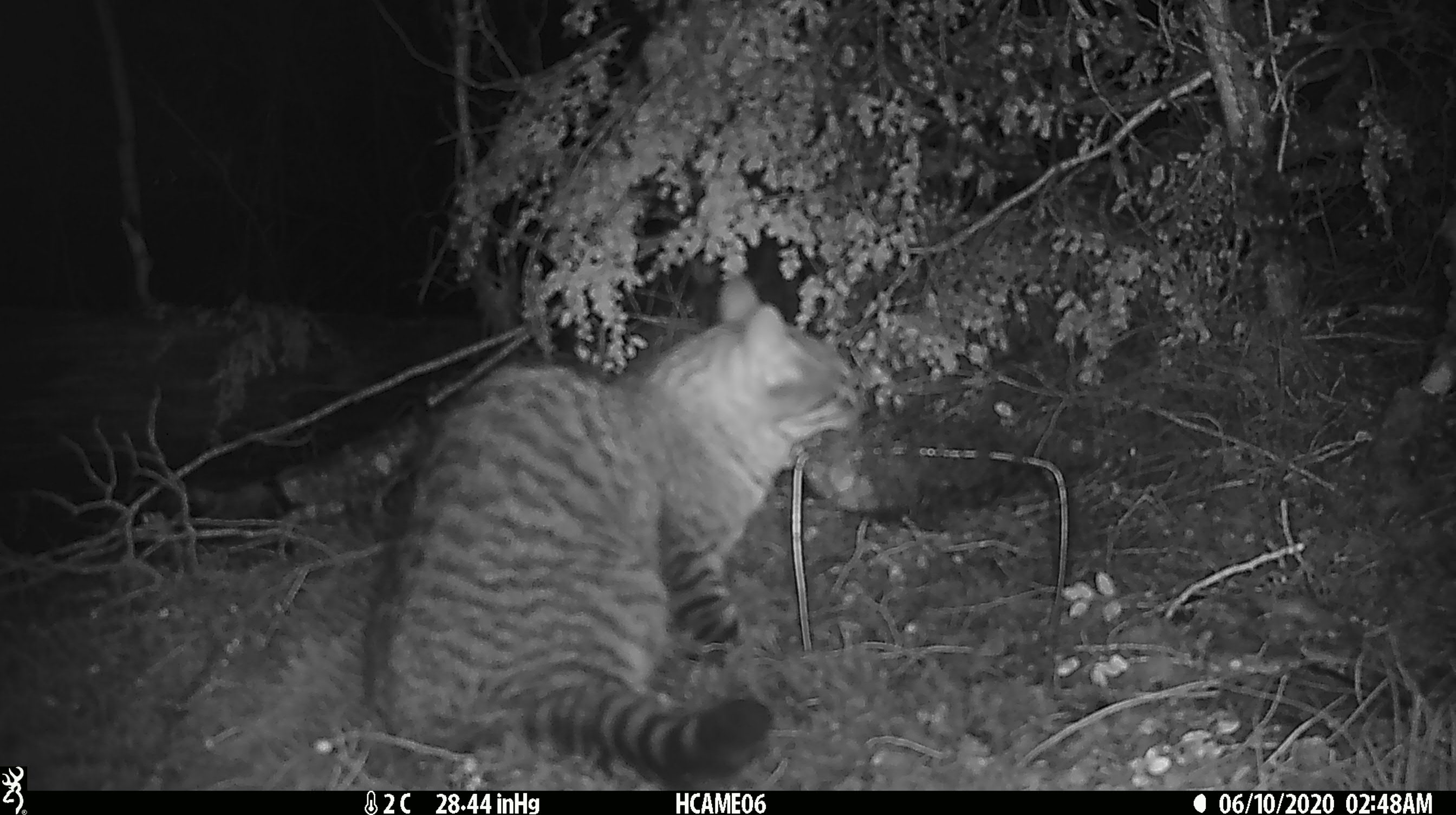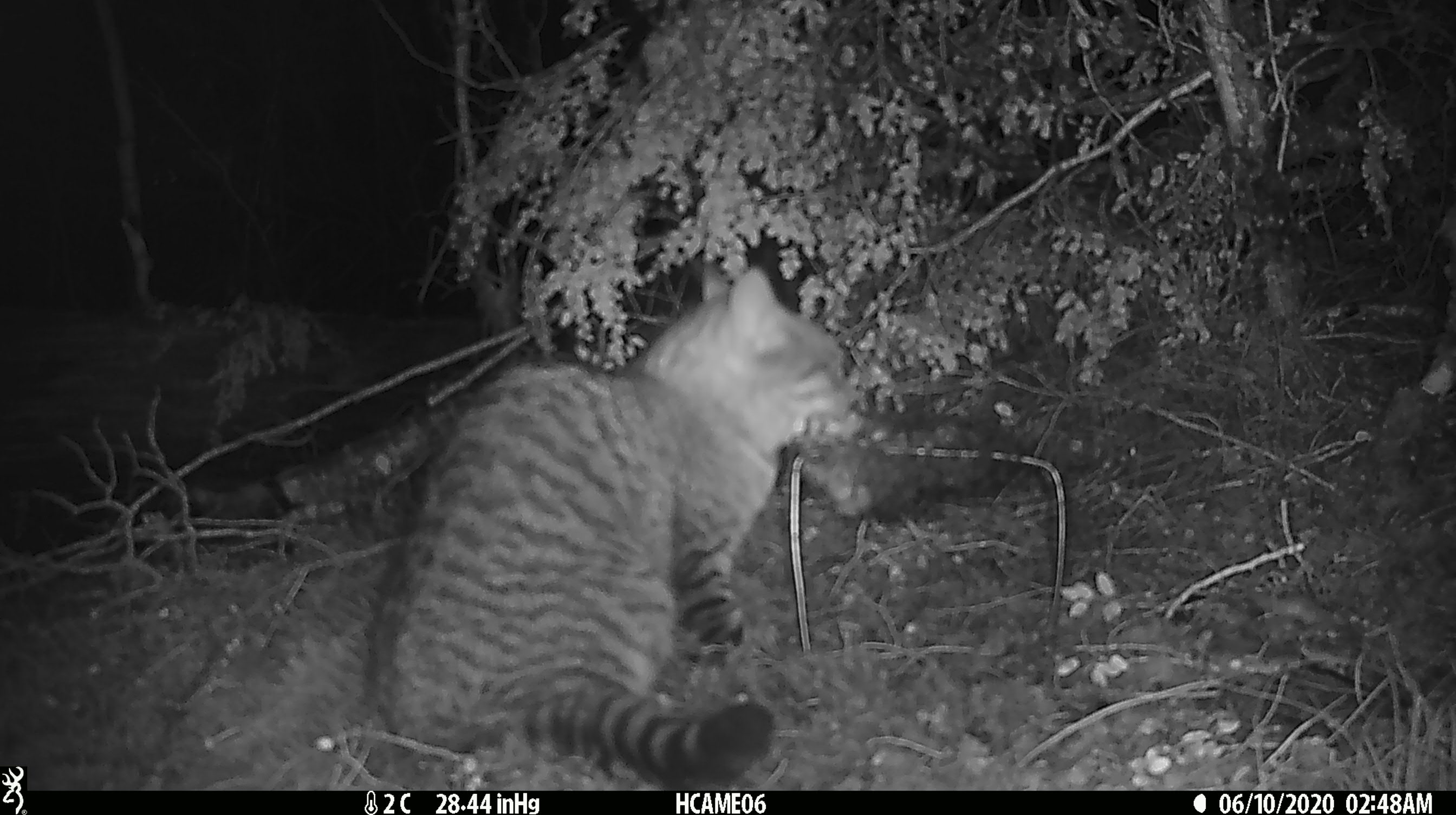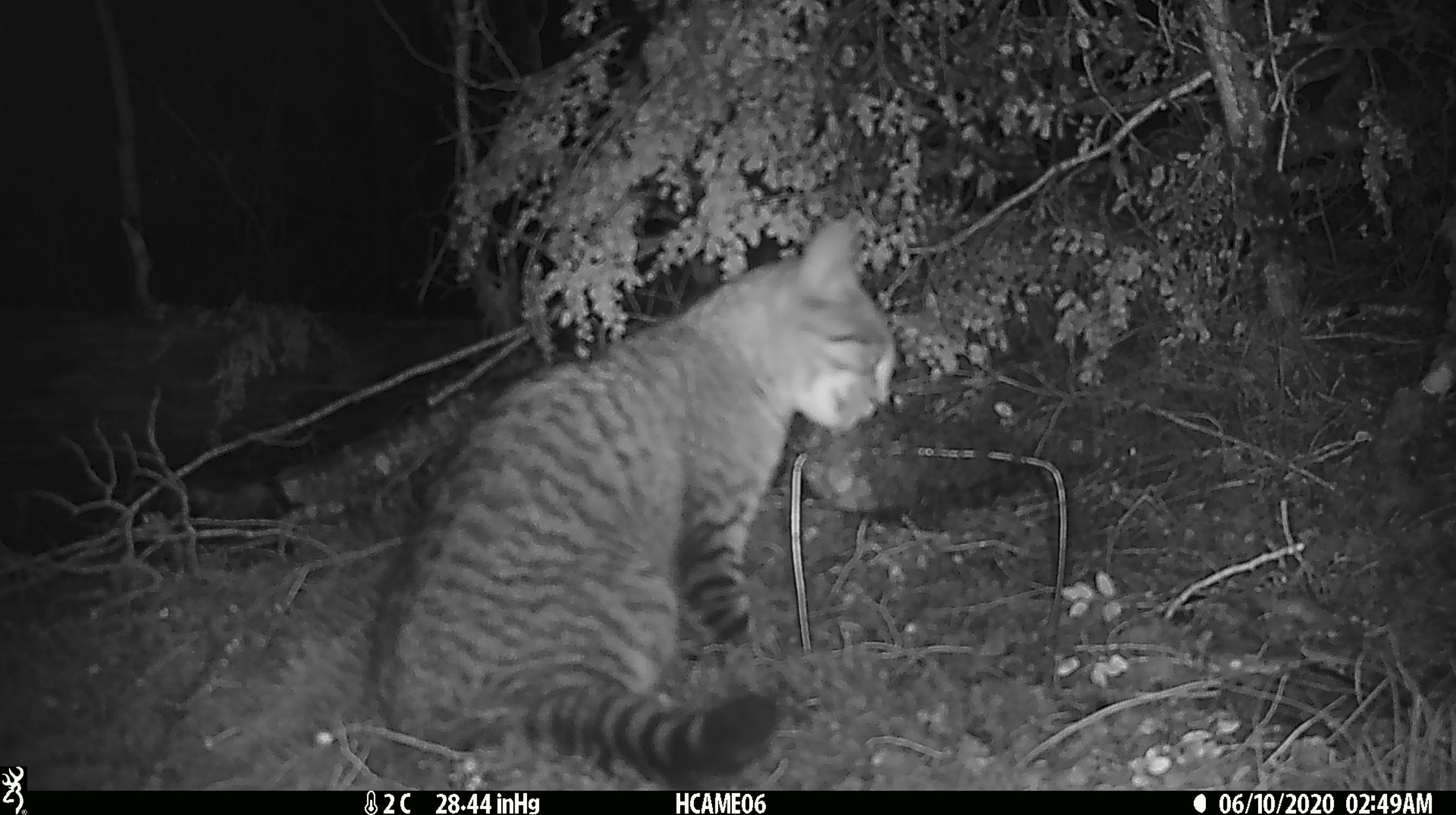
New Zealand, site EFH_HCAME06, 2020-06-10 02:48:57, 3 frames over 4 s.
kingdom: Animalia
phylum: Chordata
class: Mammalia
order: Carnivora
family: Felidae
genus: Felis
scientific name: Felis catus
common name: domestic cat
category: cat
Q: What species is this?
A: Cat (domestic cat) (Felis catus).